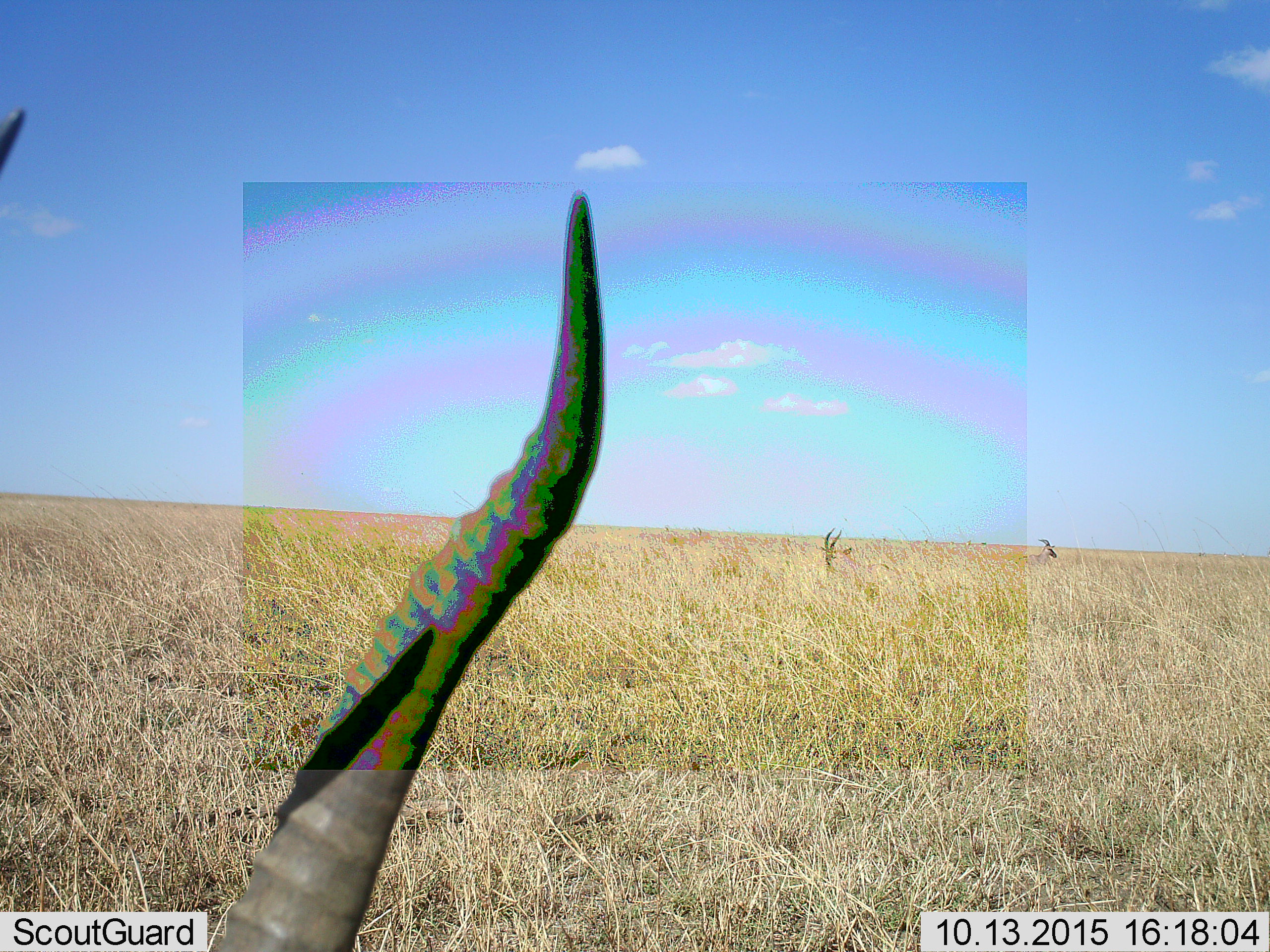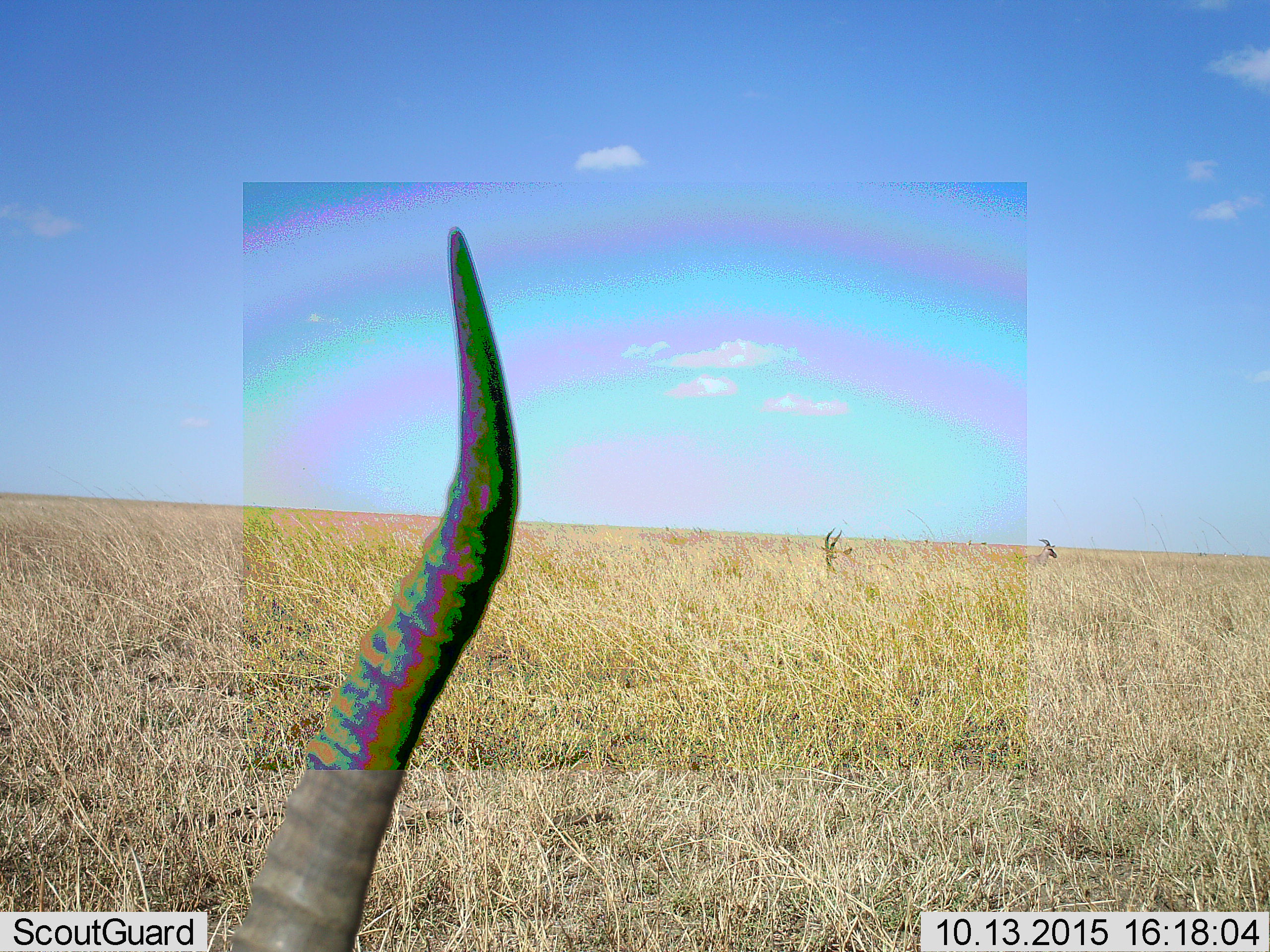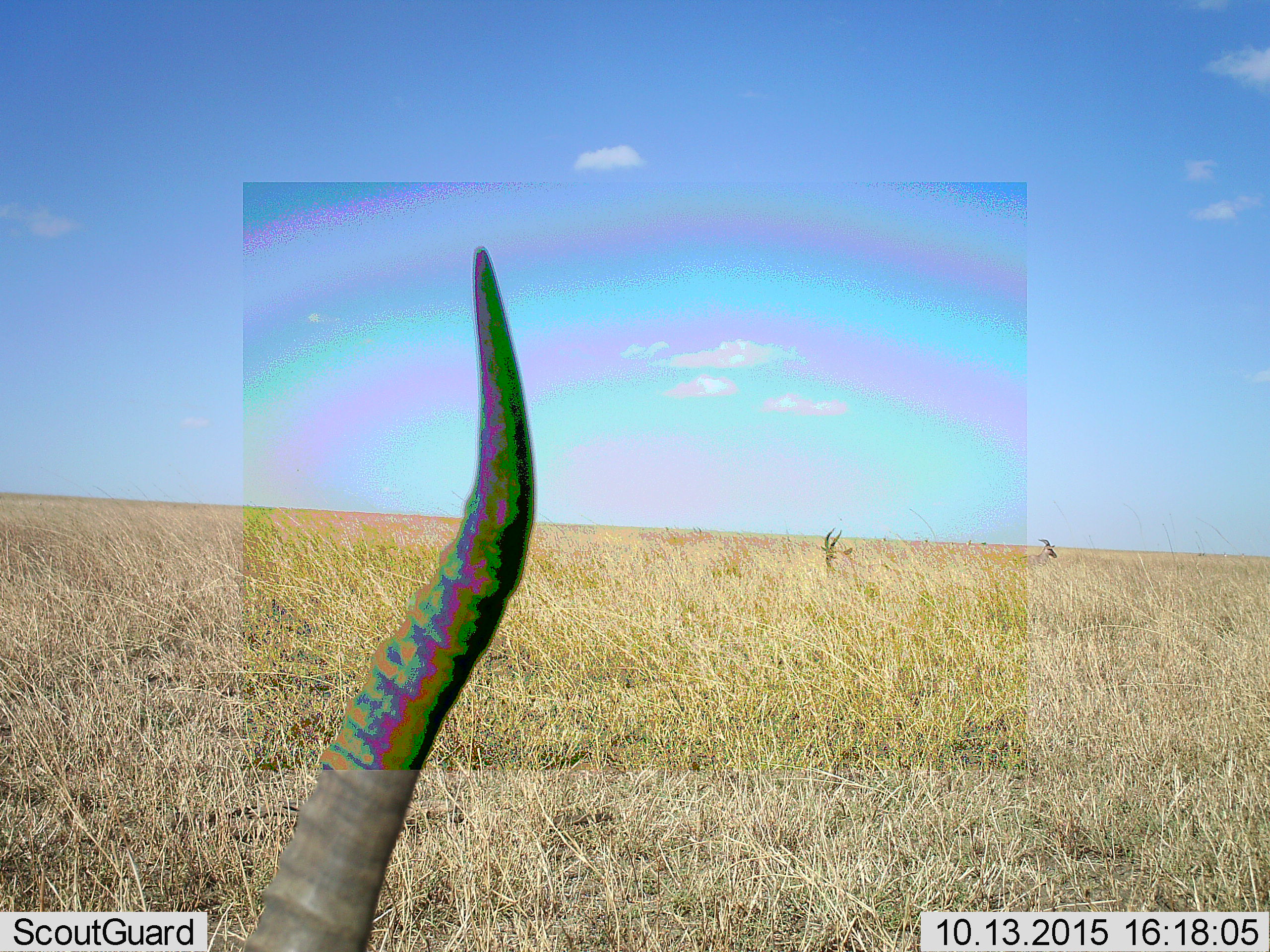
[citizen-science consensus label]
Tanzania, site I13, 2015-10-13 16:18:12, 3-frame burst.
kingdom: Animalia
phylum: Chordata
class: Mammalia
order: Artiodactyla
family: Bovidae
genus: Damaliscus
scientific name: Damaliscus lunatus jimela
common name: topi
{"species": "topi (Damaliscus lunatus jimela)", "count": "3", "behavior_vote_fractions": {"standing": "75%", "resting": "25%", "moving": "25%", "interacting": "0%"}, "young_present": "0%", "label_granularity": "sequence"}